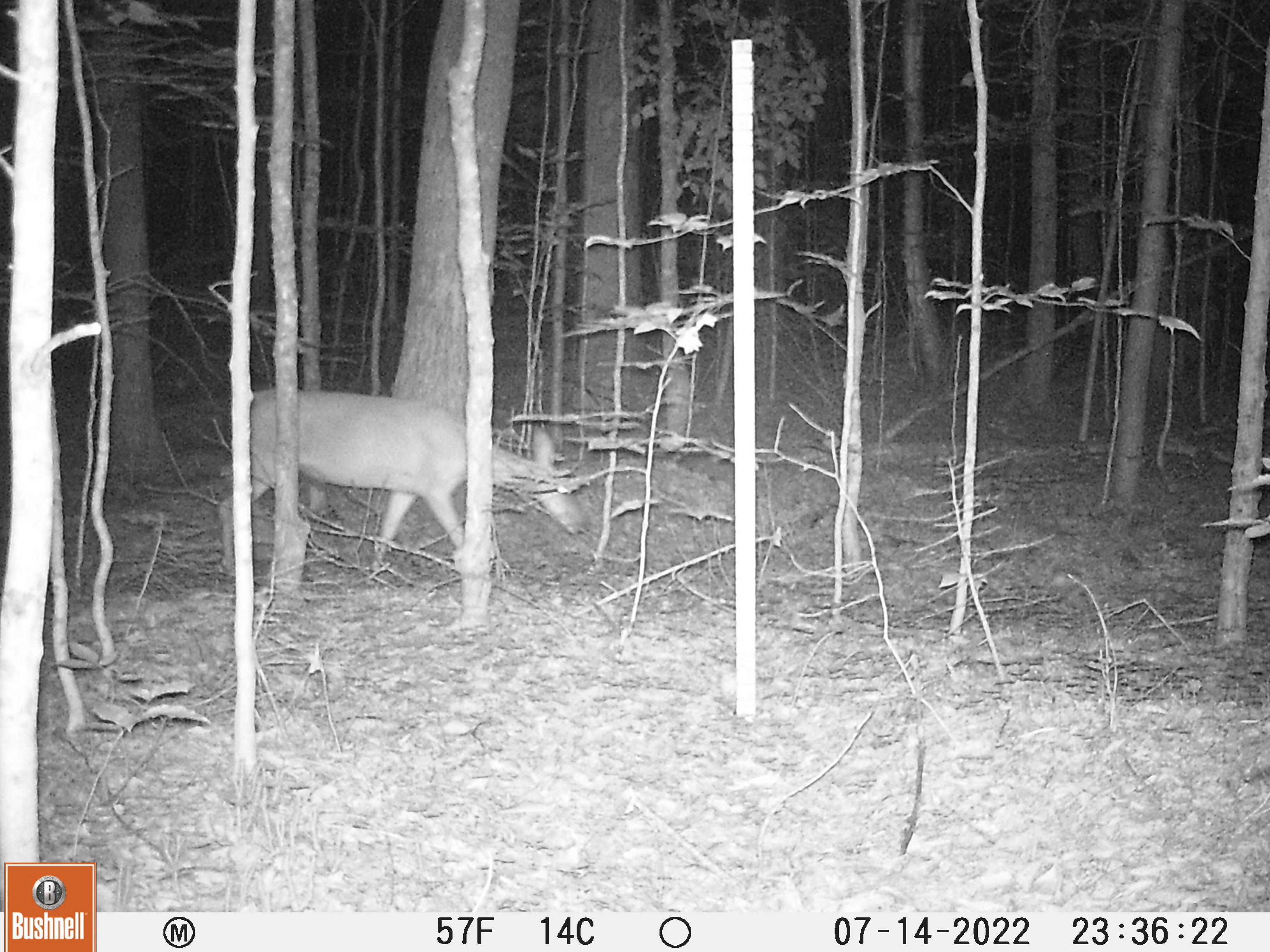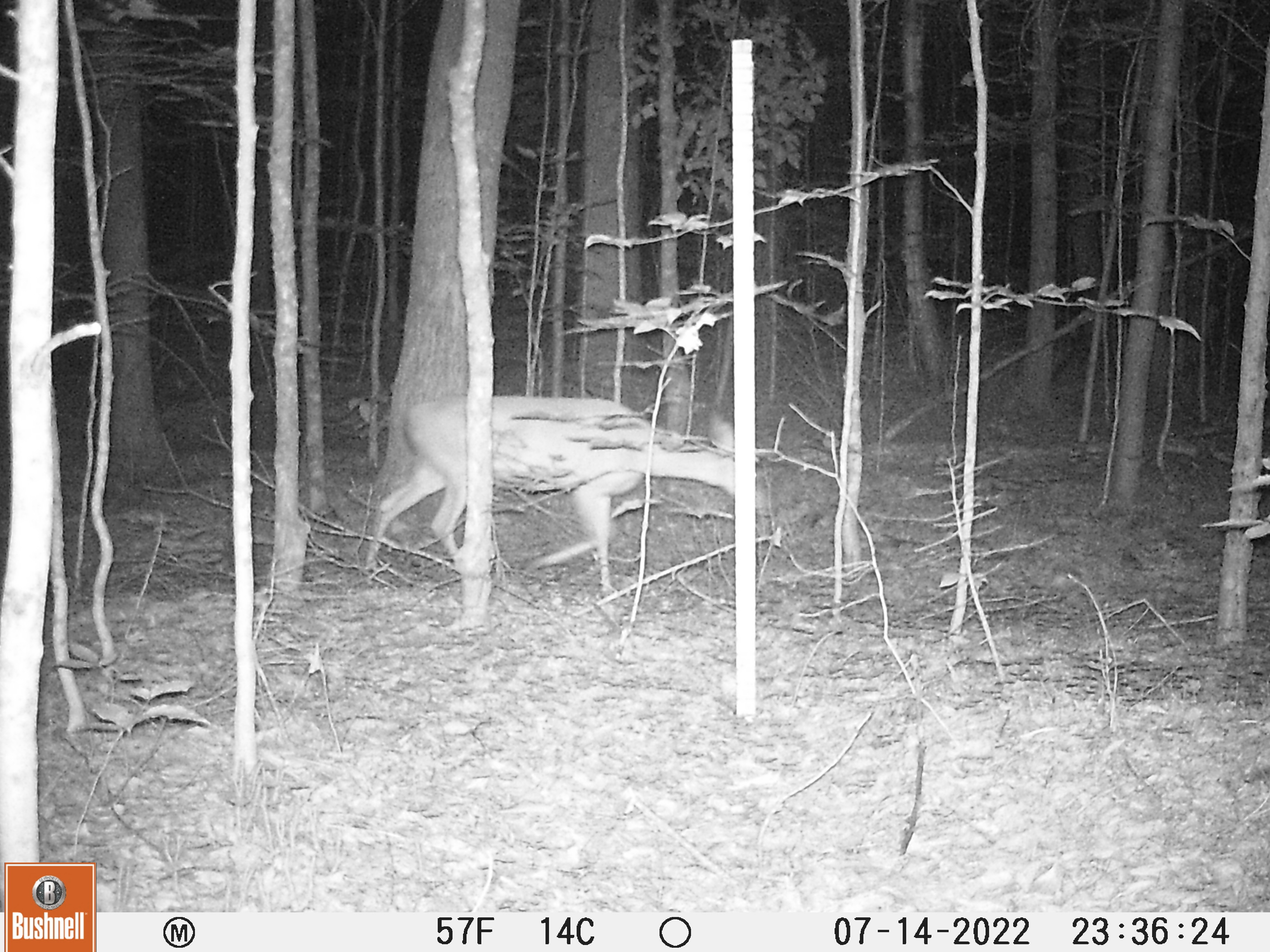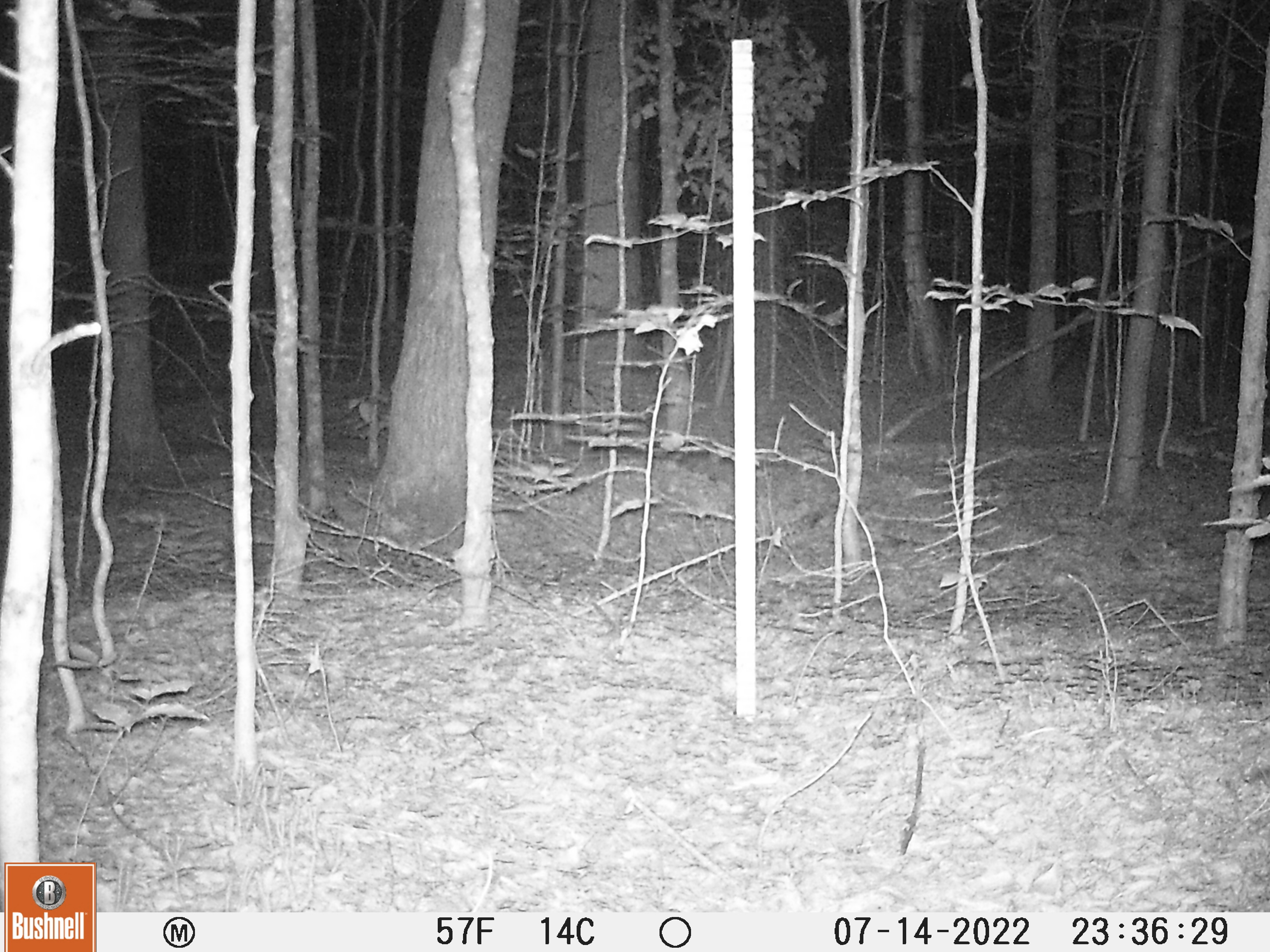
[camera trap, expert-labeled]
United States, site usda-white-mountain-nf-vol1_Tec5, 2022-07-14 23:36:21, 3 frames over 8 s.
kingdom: Animalia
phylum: Chordata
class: Mammalia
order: Artiodactyla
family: Cervidae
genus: Odocoileus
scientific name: Odocoileus virginianus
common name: white-tailed deer